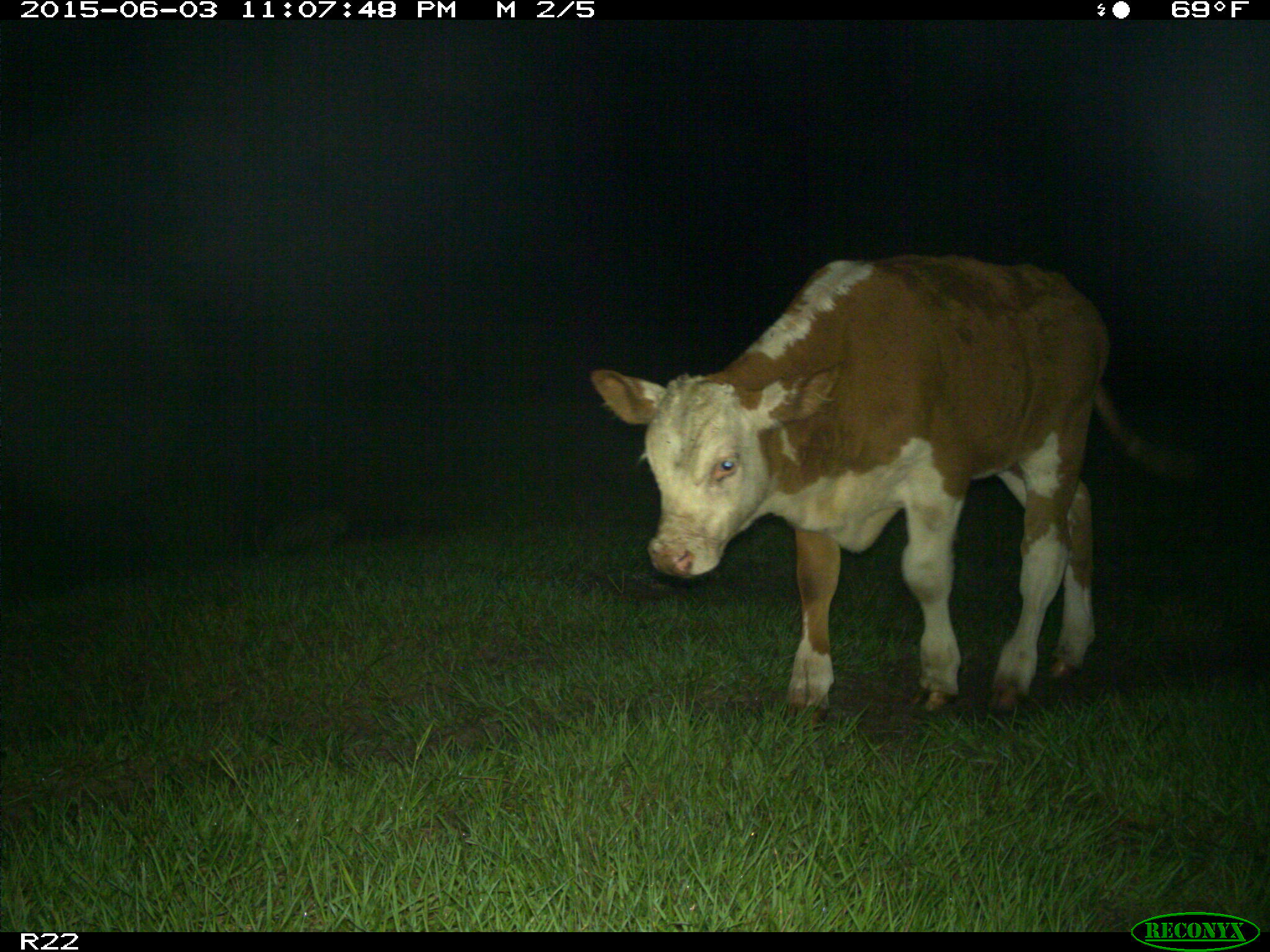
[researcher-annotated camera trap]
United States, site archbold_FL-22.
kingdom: Animalia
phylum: Chordata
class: Mammalia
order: Artiodactyla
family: Suidae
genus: Sus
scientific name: Sus scrofa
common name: wild boar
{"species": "Sus scrofa (wild boar)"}